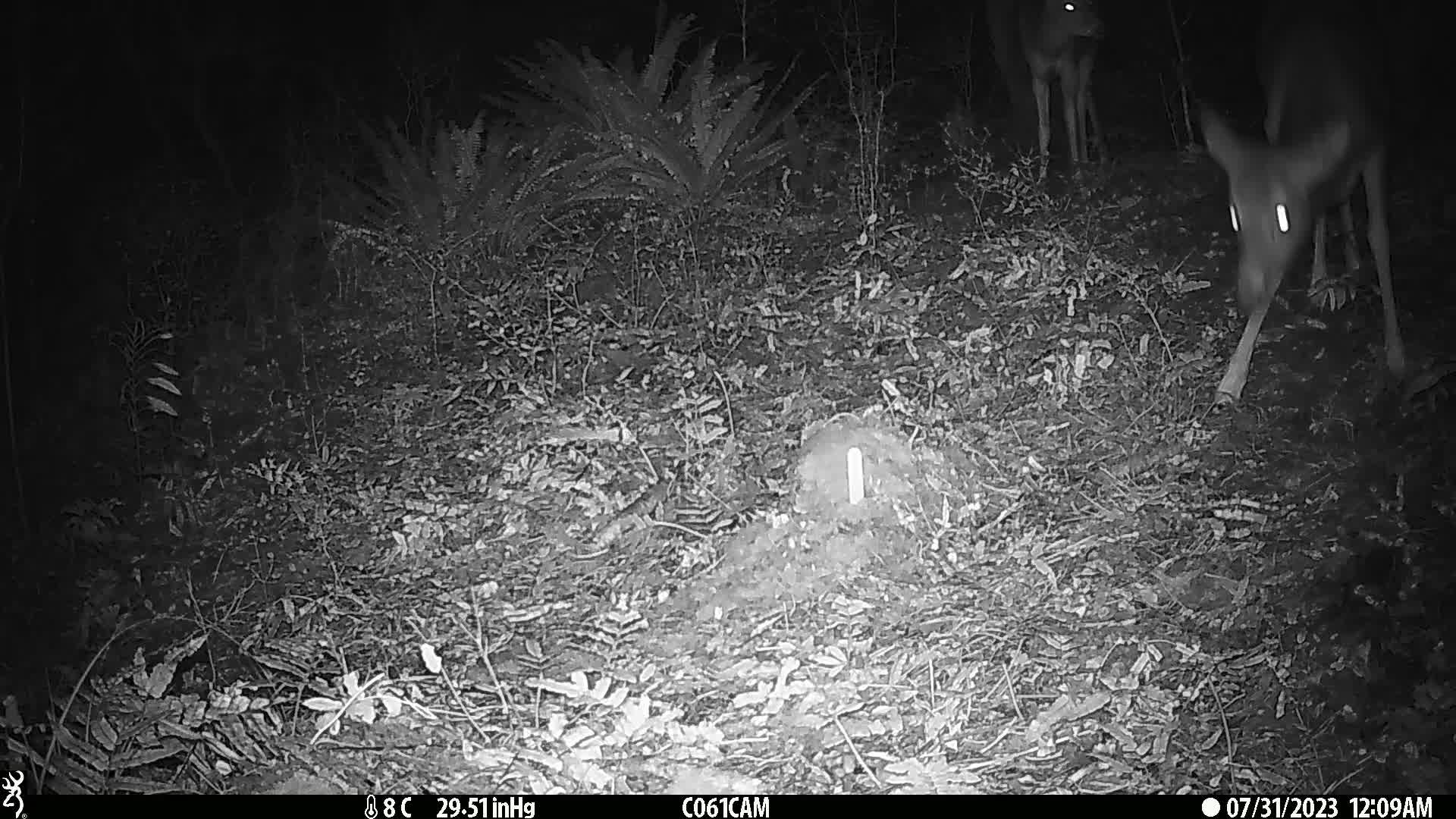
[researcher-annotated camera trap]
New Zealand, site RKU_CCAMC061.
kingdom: Animalia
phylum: Chordata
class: Mammalia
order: Artiodactyla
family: Cervidae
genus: Odocoileus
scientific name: Odocoileus virginianus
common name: white-tailed deer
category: white tailed deer